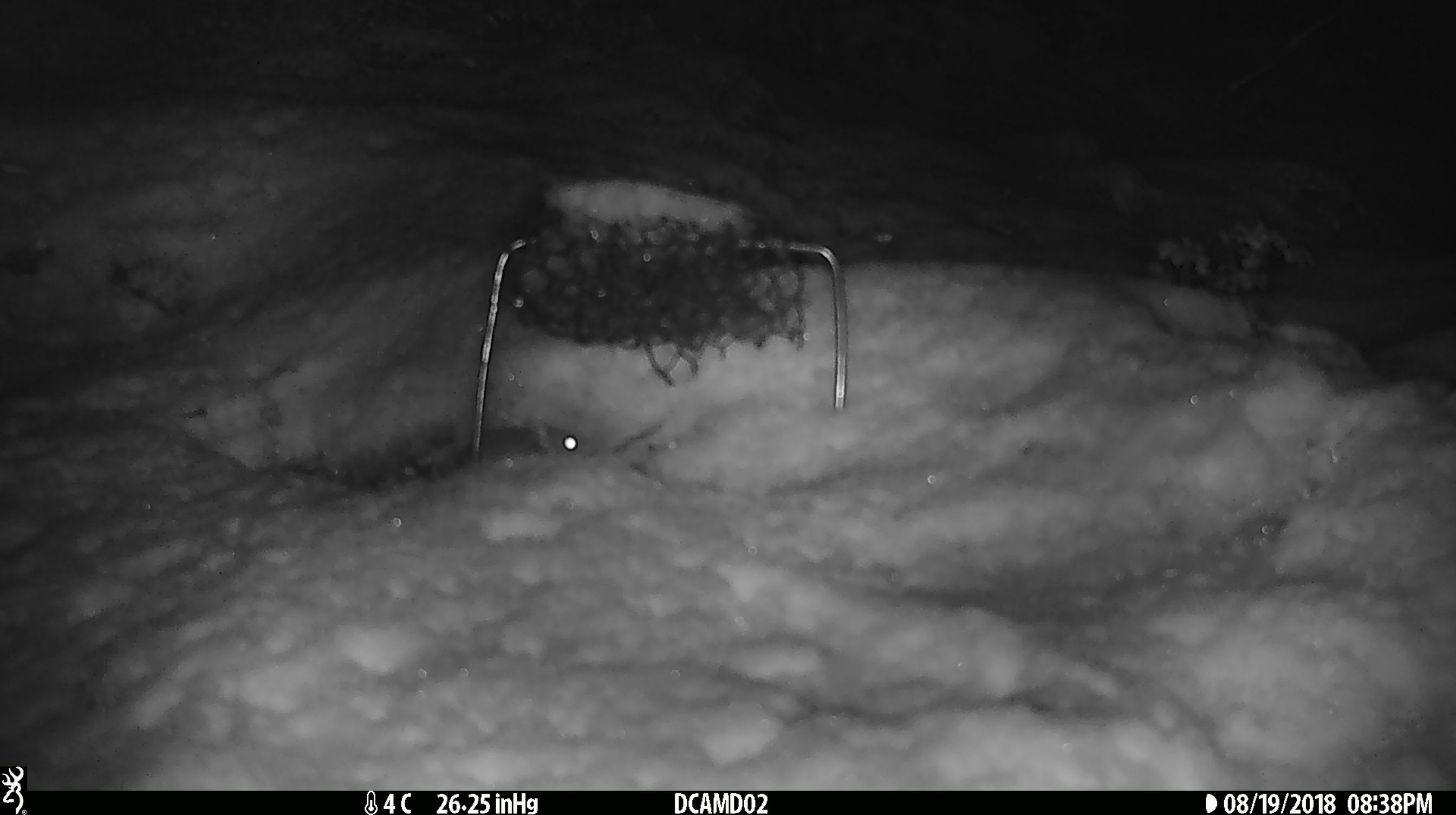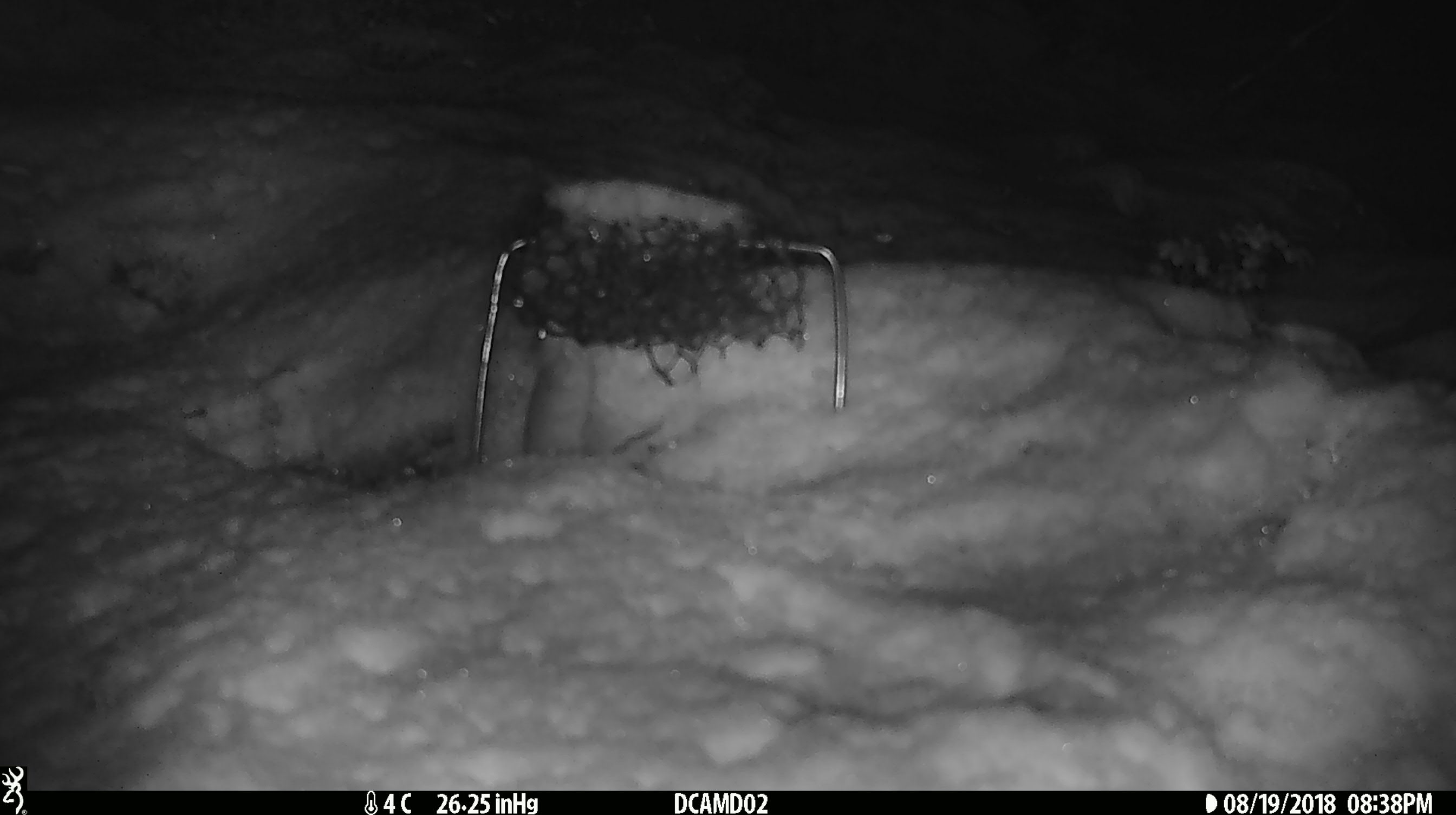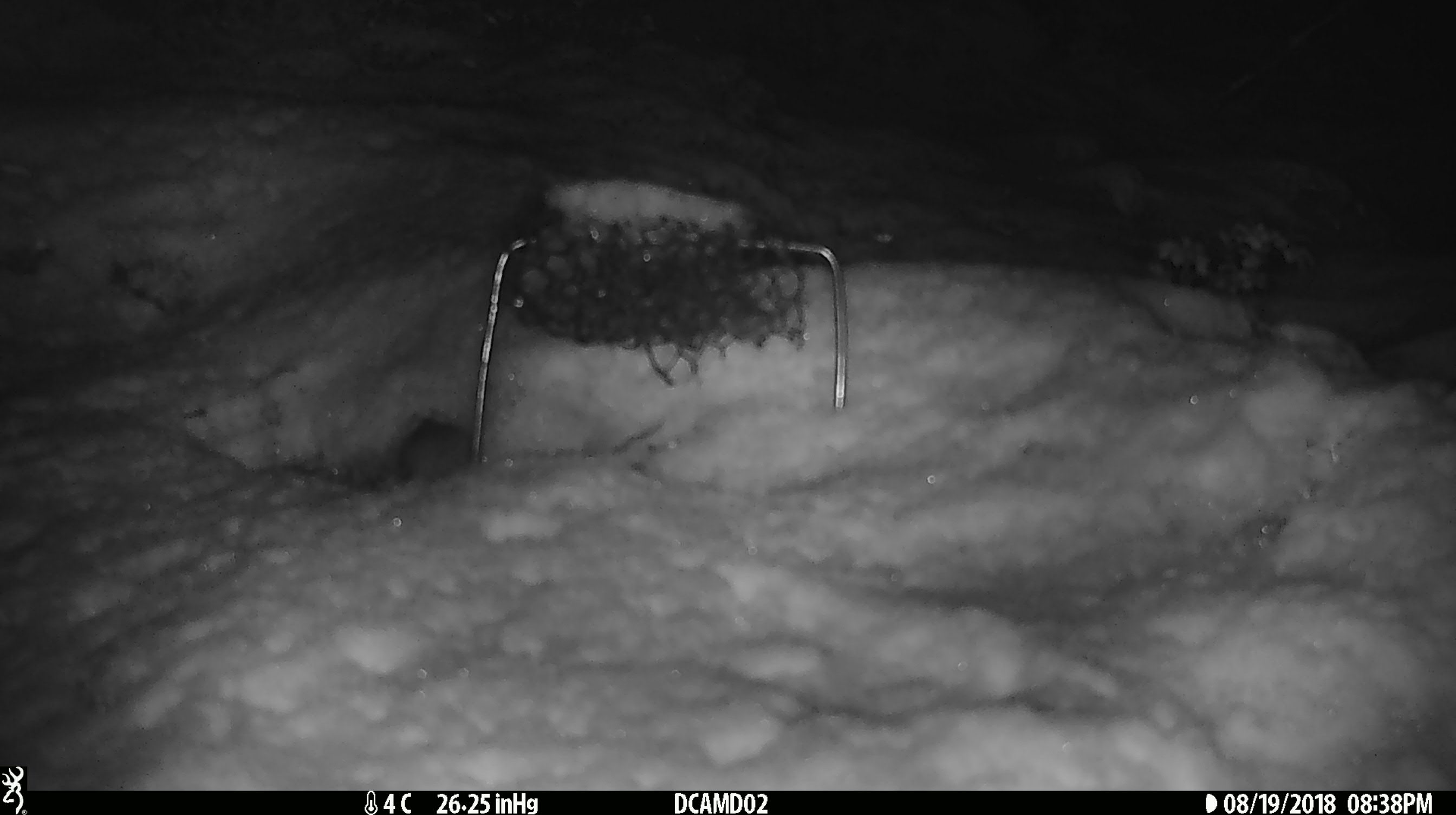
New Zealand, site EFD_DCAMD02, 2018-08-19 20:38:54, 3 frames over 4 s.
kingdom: Animalia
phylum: Chordata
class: Mammalia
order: Rodentia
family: Muridae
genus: Mus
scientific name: Mus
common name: mouse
Mouse (Mus).